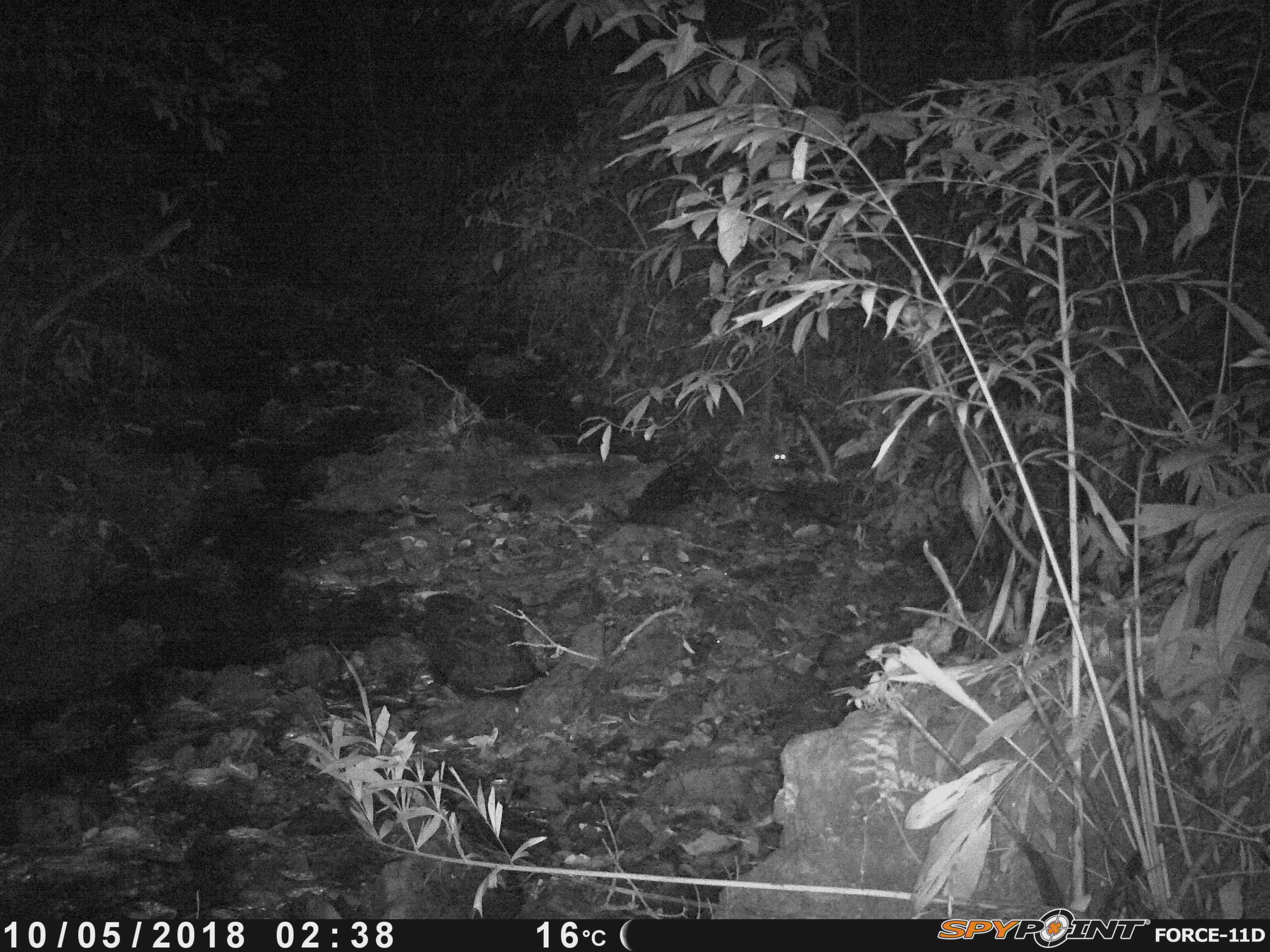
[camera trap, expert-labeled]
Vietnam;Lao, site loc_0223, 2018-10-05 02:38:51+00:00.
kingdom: Animalia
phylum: Chordata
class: Mammalia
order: Carnivora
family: Mustelidae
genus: Melogale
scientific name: Melogale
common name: ferret badger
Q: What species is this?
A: Ferret badger (Melogale).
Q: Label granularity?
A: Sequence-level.